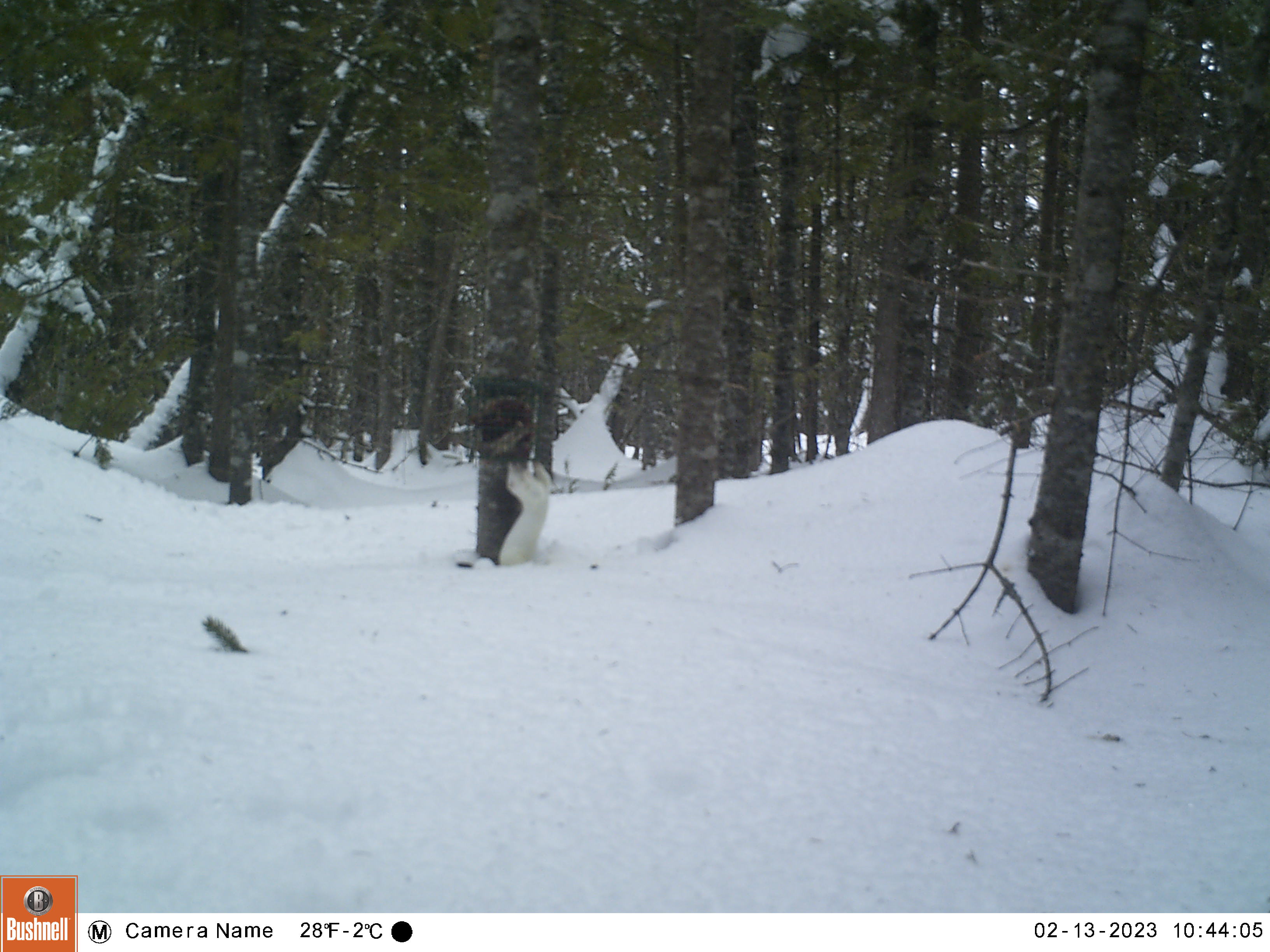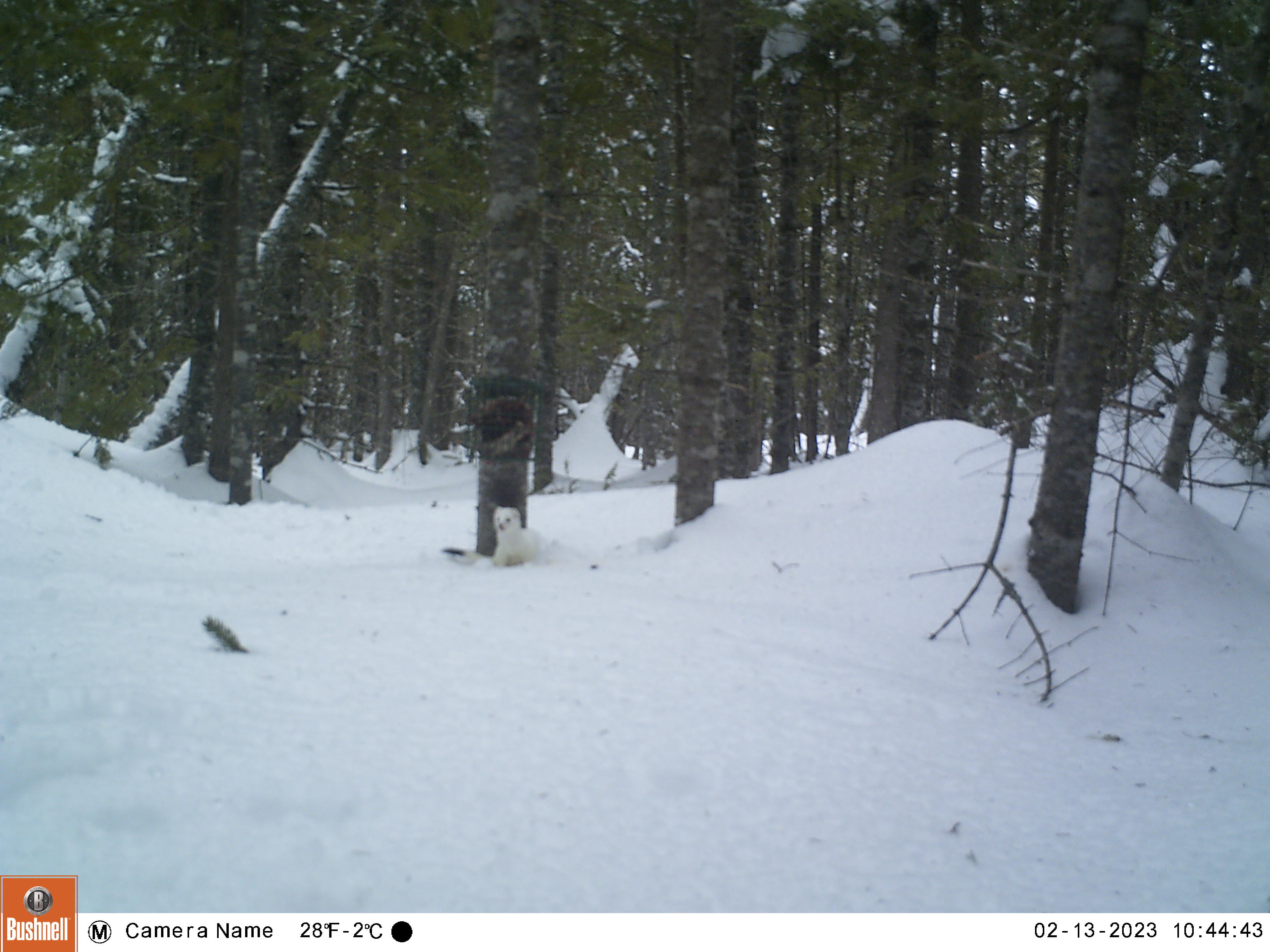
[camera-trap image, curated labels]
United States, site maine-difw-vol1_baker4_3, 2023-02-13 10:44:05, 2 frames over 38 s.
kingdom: Animalia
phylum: Chordata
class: Mammalia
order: Carnivora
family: Mustelidae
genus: Mustela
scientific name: Mustela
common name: weasel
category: weasel sp.